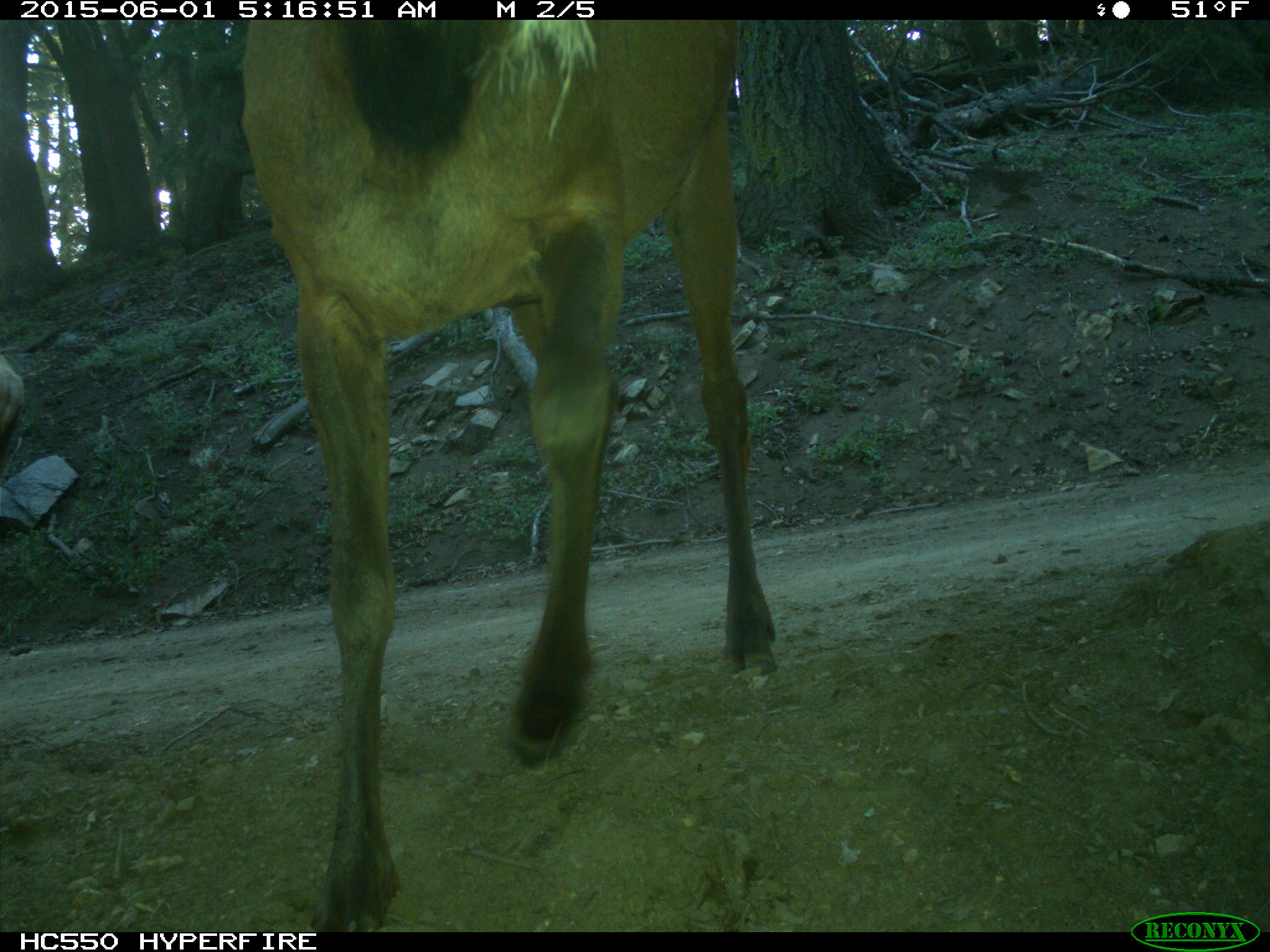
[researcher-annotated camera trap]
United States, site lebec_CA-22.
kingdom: Animalia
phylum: Chordata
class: Mammalia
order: Artiodactyla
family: Cervidae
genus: Cervus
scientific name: Cervus canadensis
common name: elk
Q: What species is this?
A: Cervus canadensis (elk).